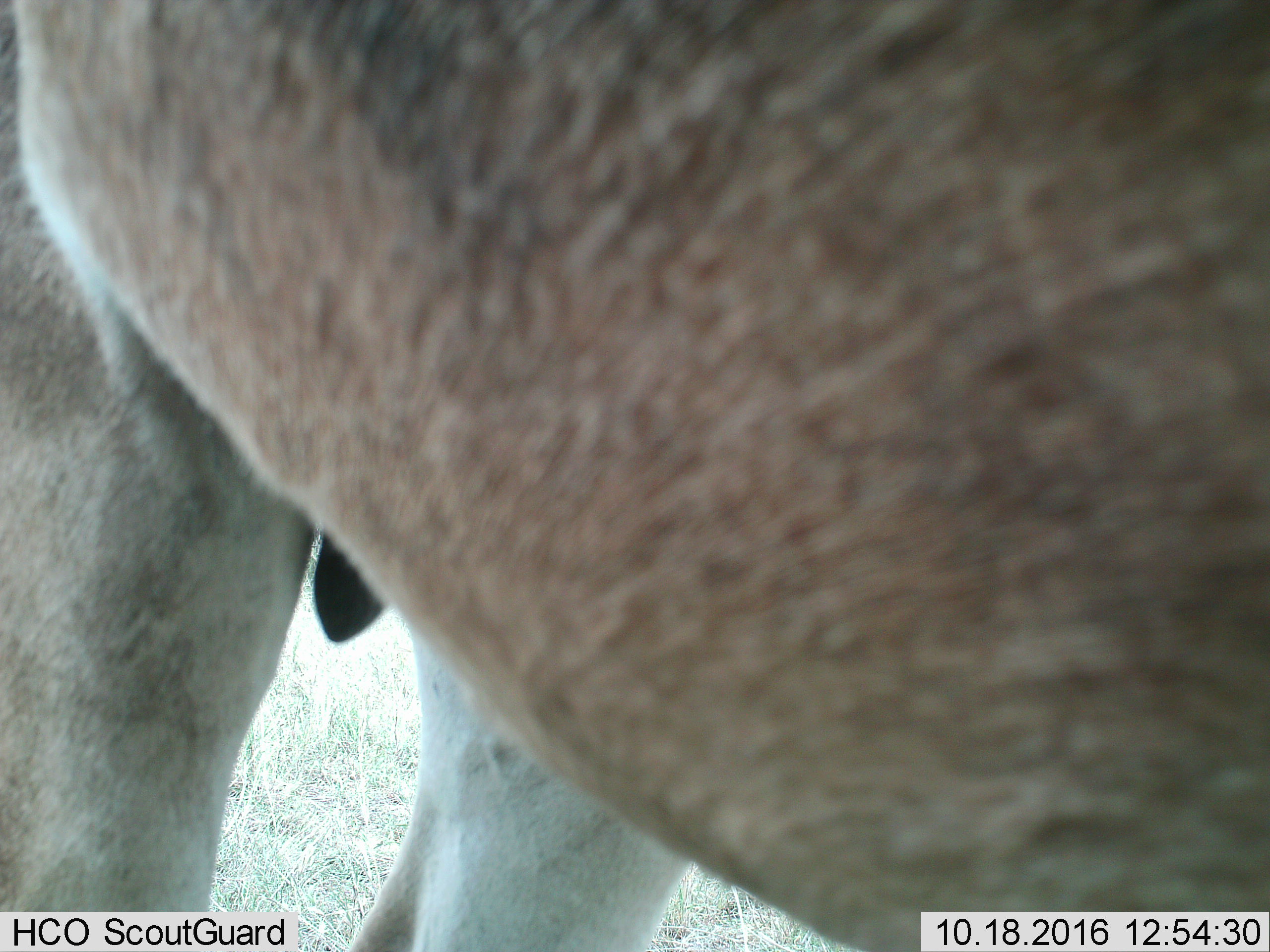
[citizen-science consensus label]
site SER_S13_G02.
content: unidentified animal